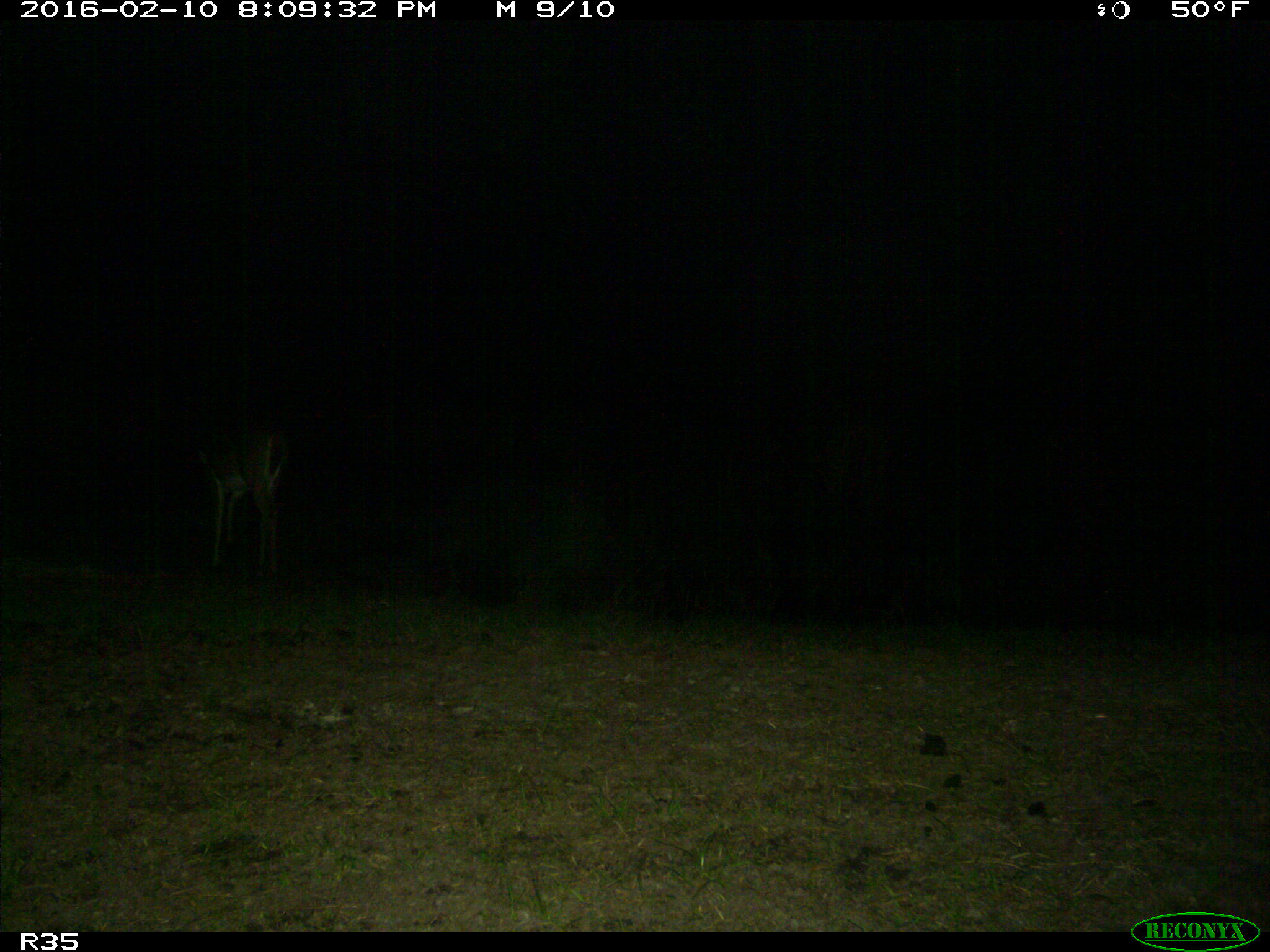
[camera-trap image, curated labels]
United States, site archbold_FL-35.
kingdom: Animalia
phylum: Chordata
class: Mammalia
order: Artiodactyla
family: Cervidae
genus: Odocoileus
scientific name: Odocoileus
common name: deer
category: unidentified deer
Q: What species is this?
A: Unidentified deer (deer) (Odocoileus).